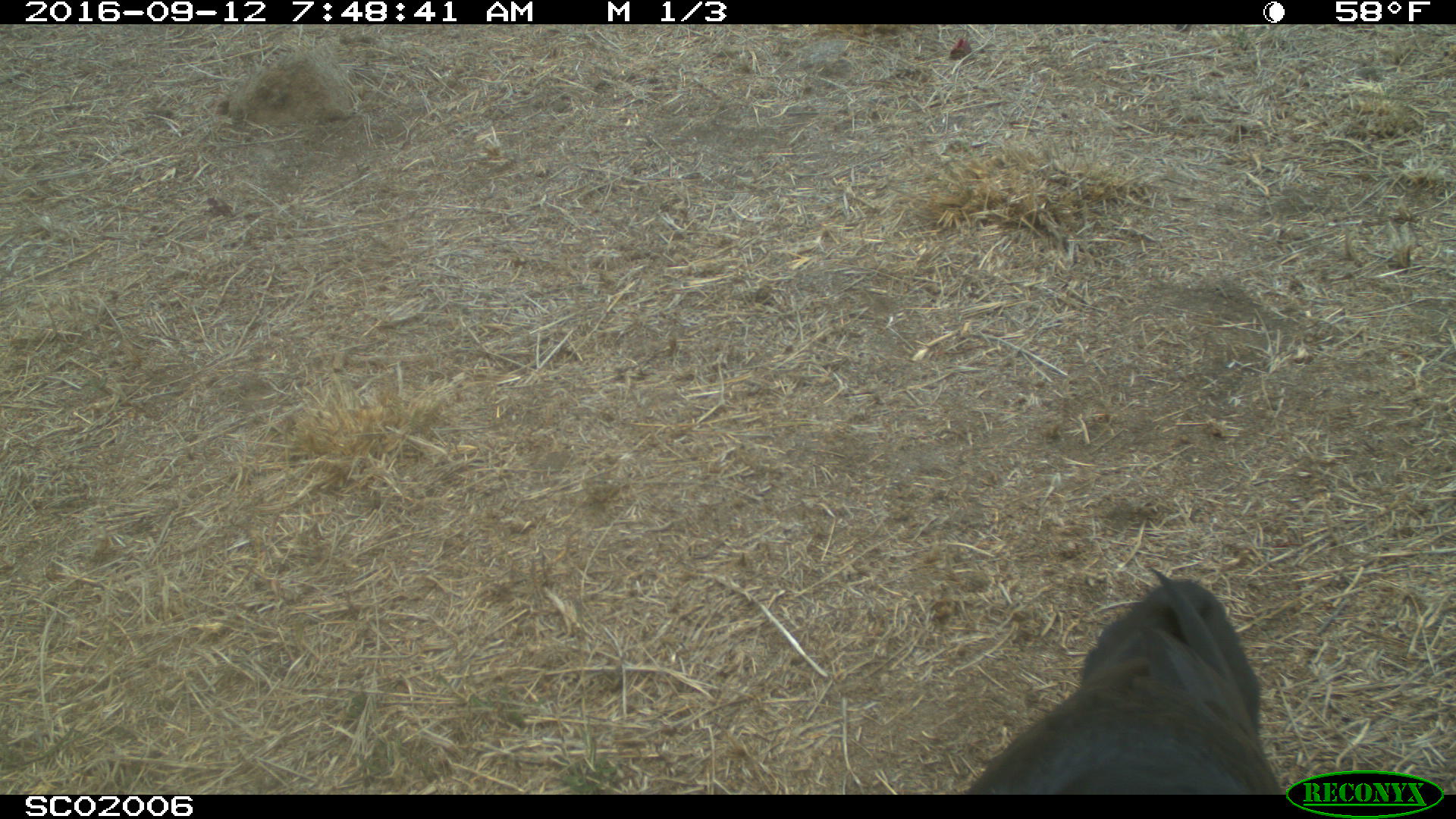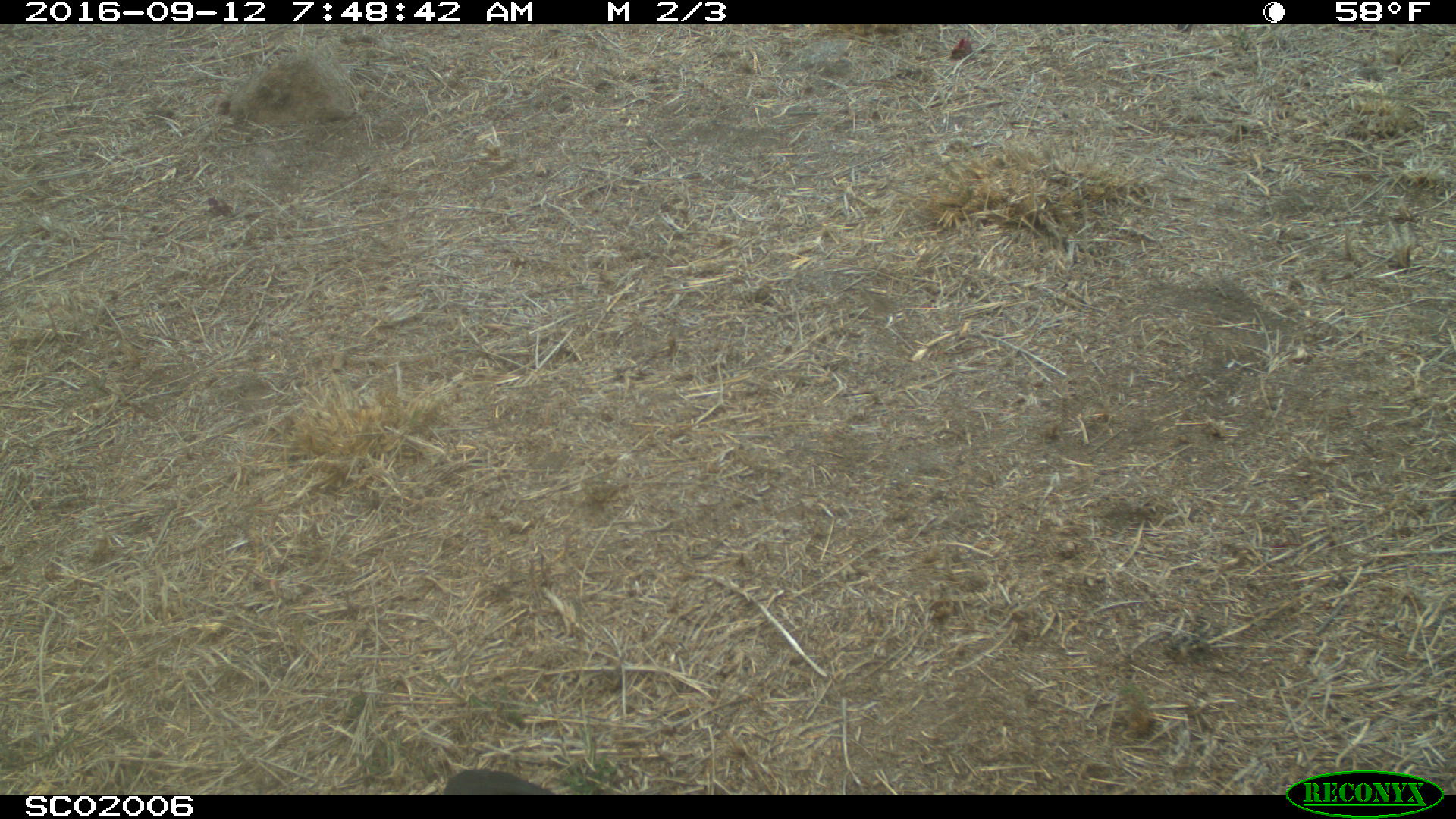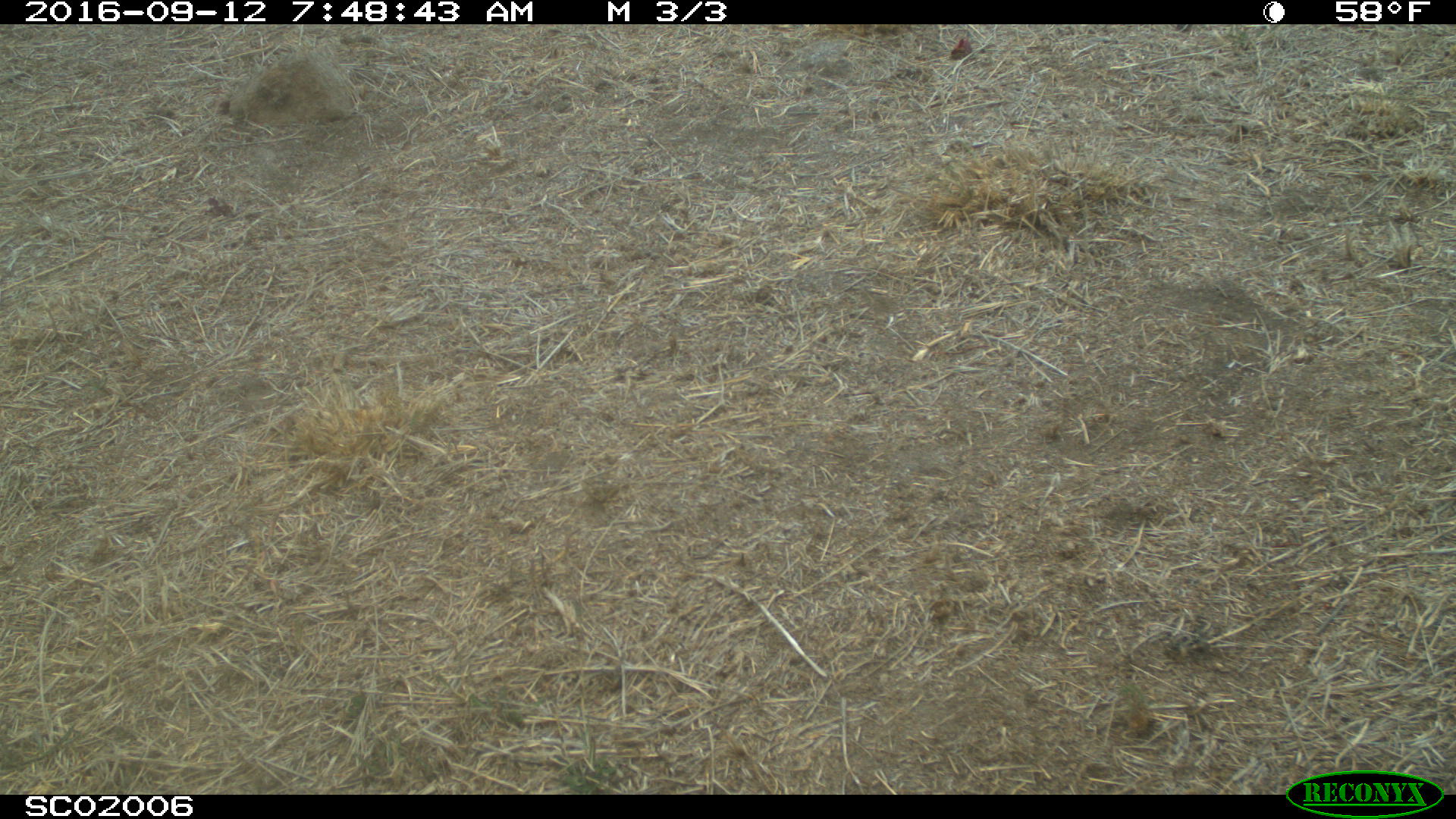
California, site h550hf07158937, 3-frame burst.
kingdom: Animalia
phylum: Chordata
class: Aves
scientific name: Aves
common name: bird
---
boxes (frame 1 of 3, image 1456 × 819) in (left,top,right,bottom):
bird: (956,570,1282,796)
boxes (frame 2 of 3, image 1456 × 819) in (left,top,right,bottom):
bird: (442,768,555,795)